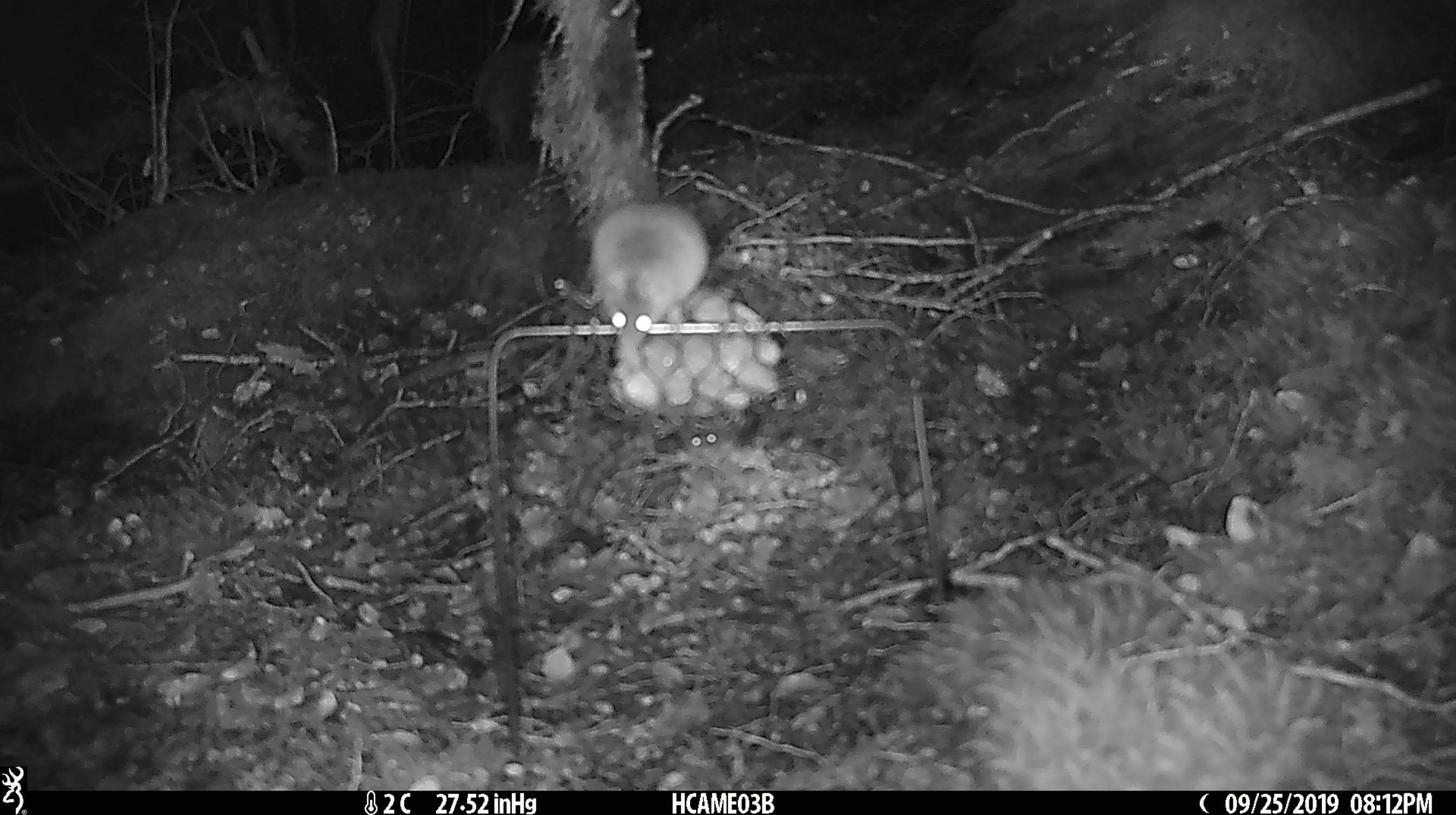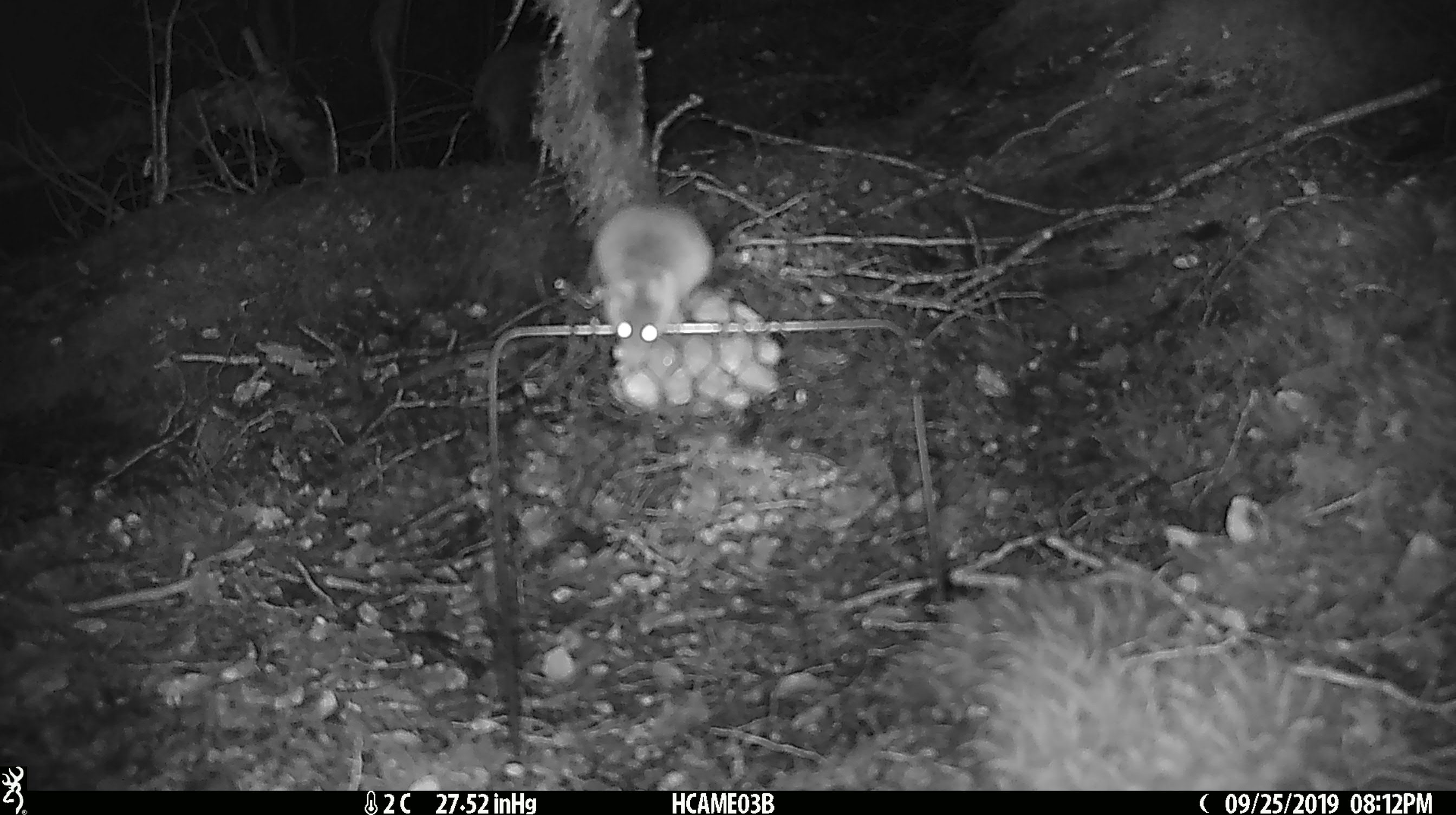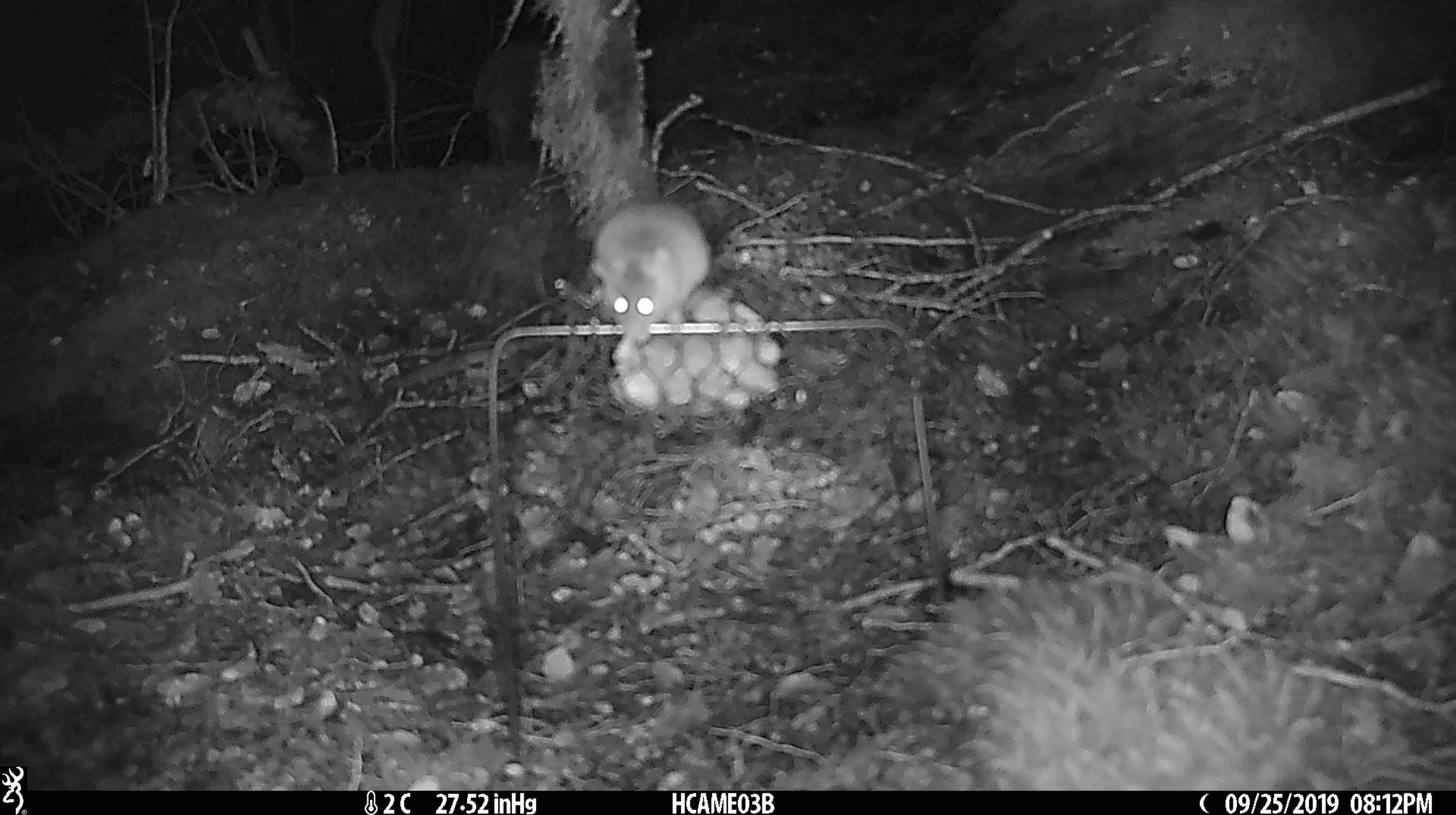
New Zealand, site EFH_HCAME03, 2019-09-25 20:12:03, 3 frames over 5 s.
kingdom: Animalia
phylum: Chordata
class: Mammalia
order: Rodentia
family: Muridae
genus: Mus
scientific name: Mus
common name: mouse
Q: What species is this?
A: Mouse (Mus).